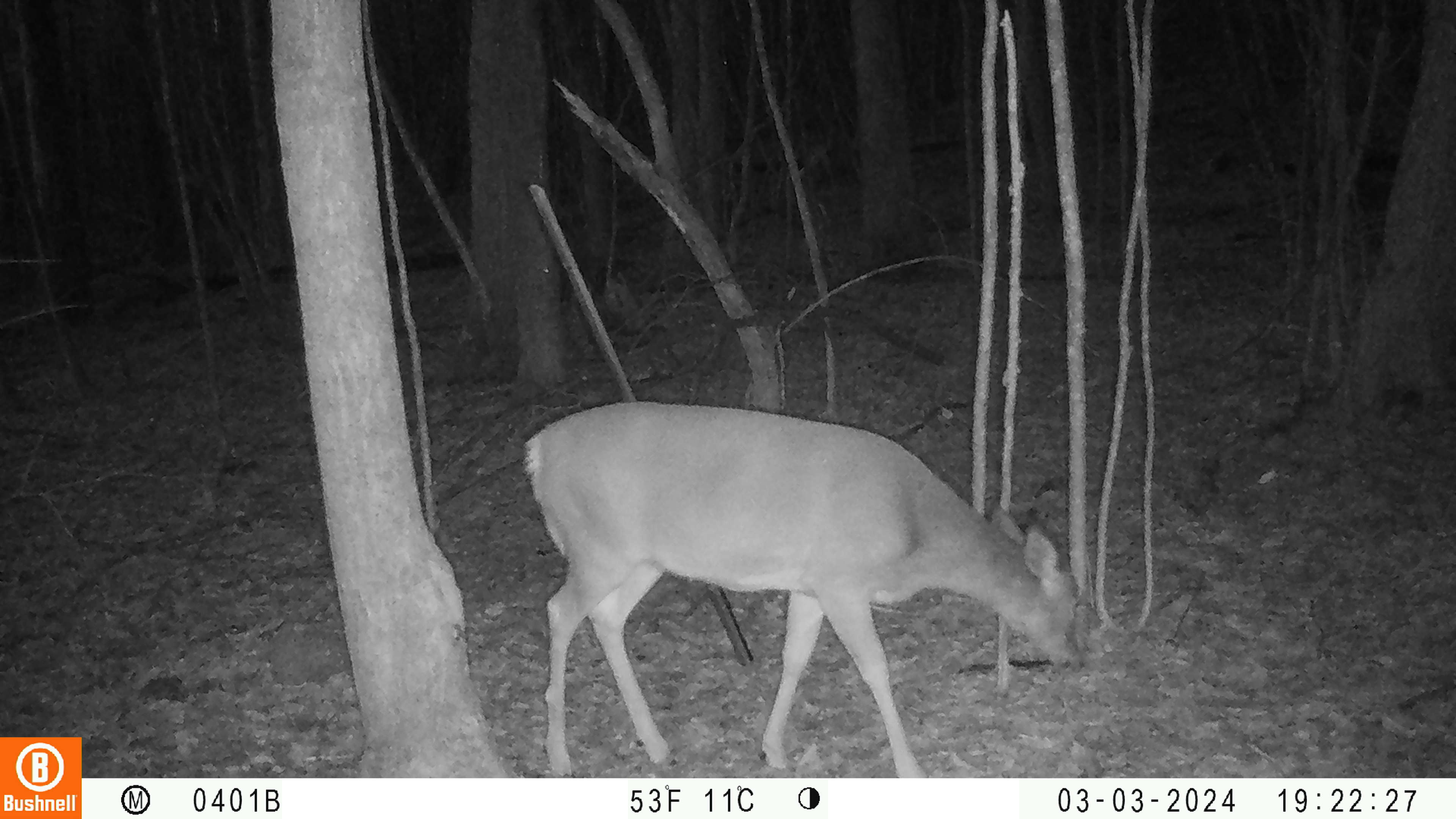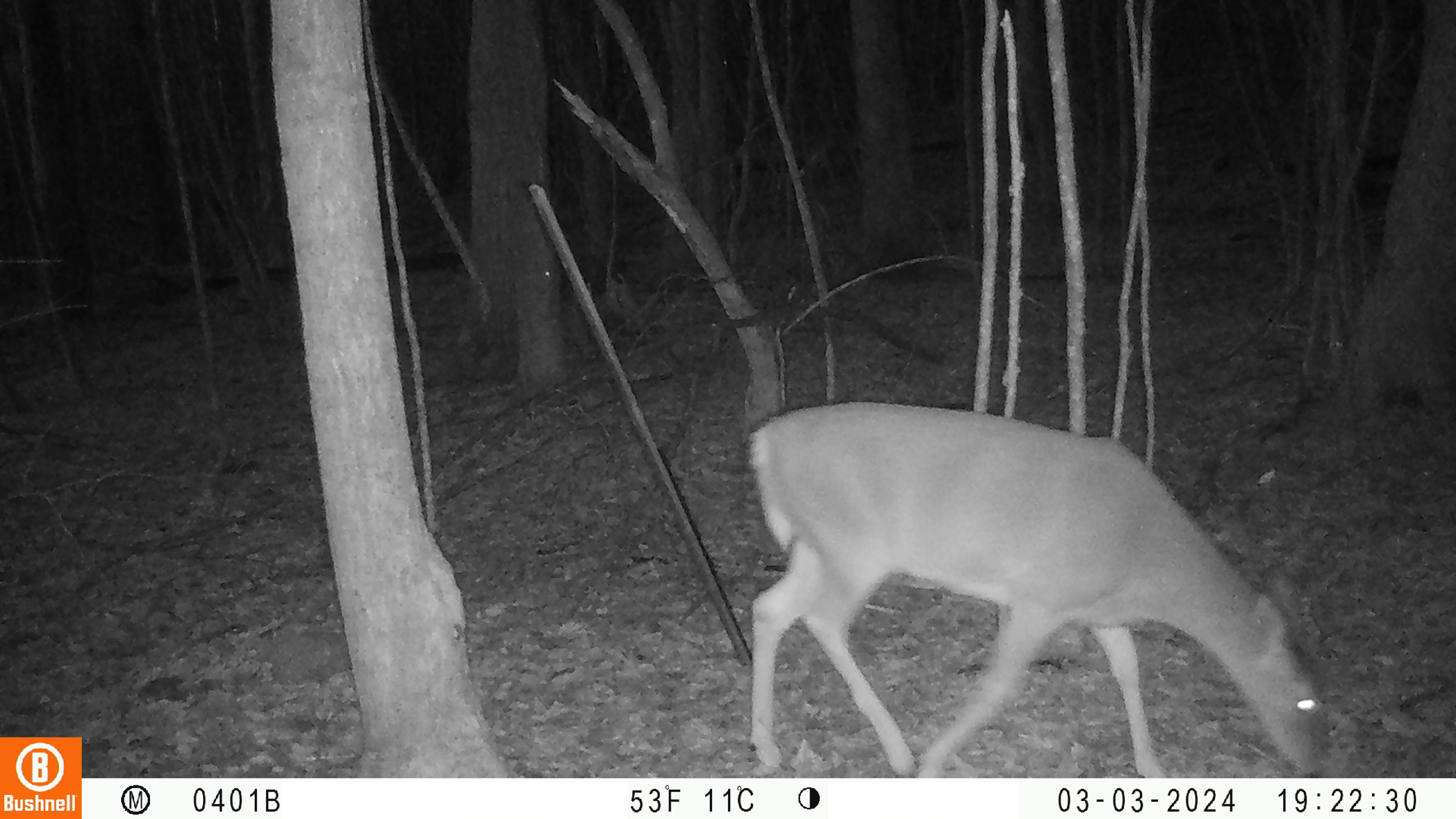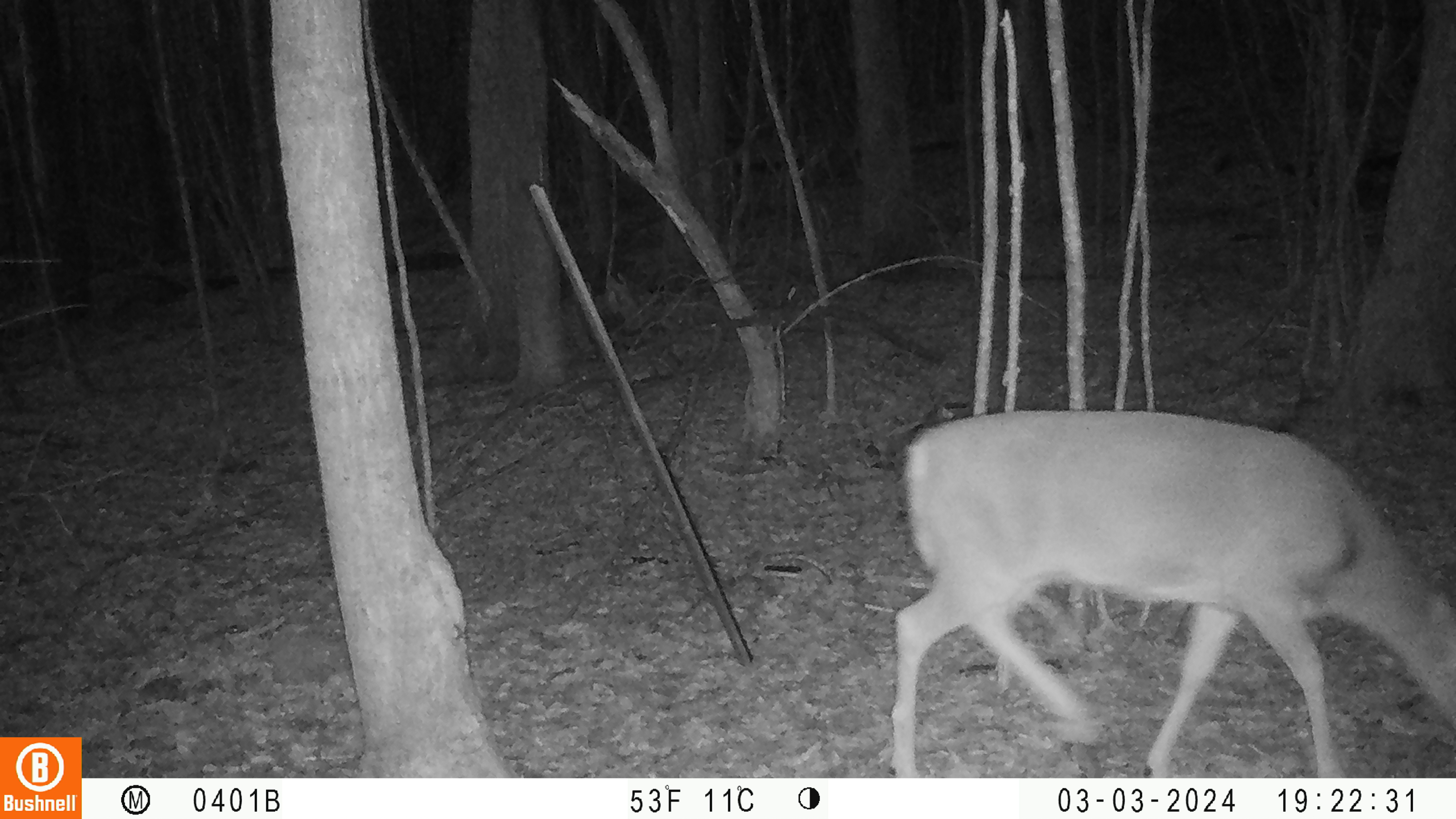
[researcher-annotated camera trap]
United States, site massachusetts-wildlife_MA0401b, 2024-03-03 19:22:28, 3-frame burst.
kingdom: Animalia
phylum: Chordata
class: Mammalia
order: Artiodactyla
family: Cervidae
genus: Odocoileus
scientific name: Odocoileus virginianus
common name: white-tailed deer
White-tailed deer (Odocoileus virginianus).